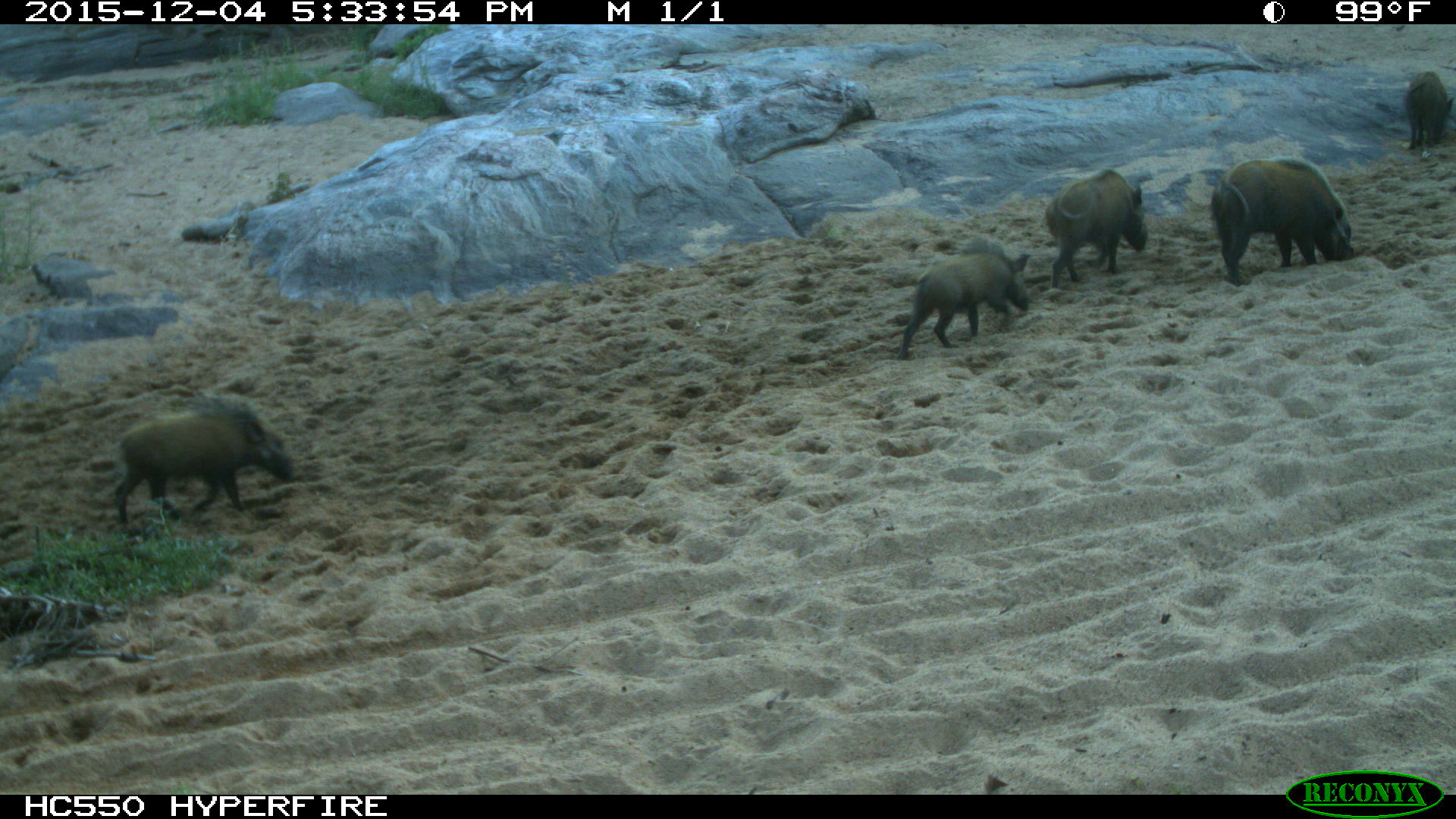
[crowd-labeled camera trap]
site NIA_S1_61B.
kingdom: Animalia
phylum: Chordata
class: Mammalia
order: Artiodactyla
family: Suidae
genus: Potamochoerus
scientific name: Potamochoerus larvatus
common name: bushpig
Bushpig (Potamochoerus larvatus), count 5. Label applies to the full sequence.